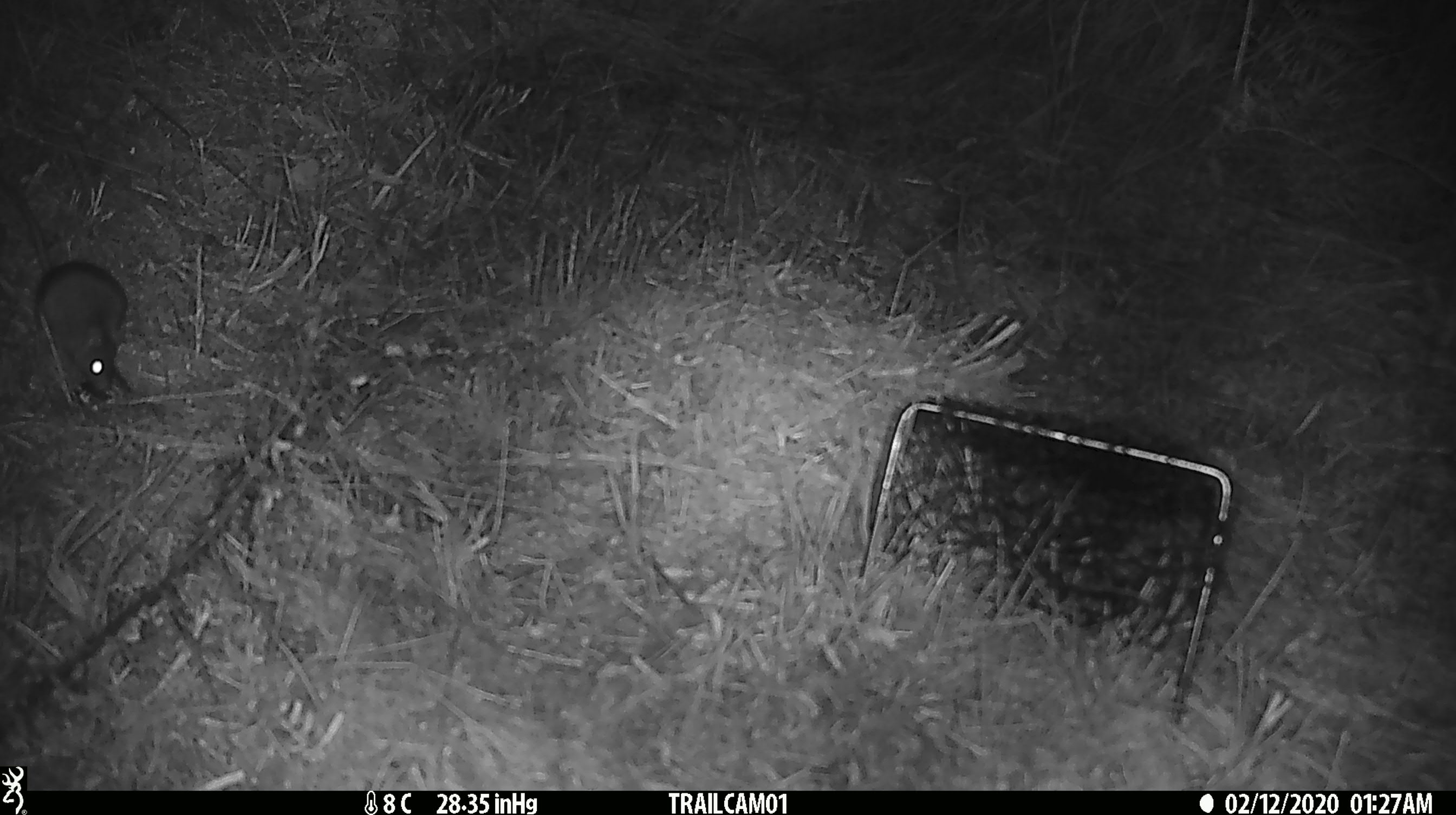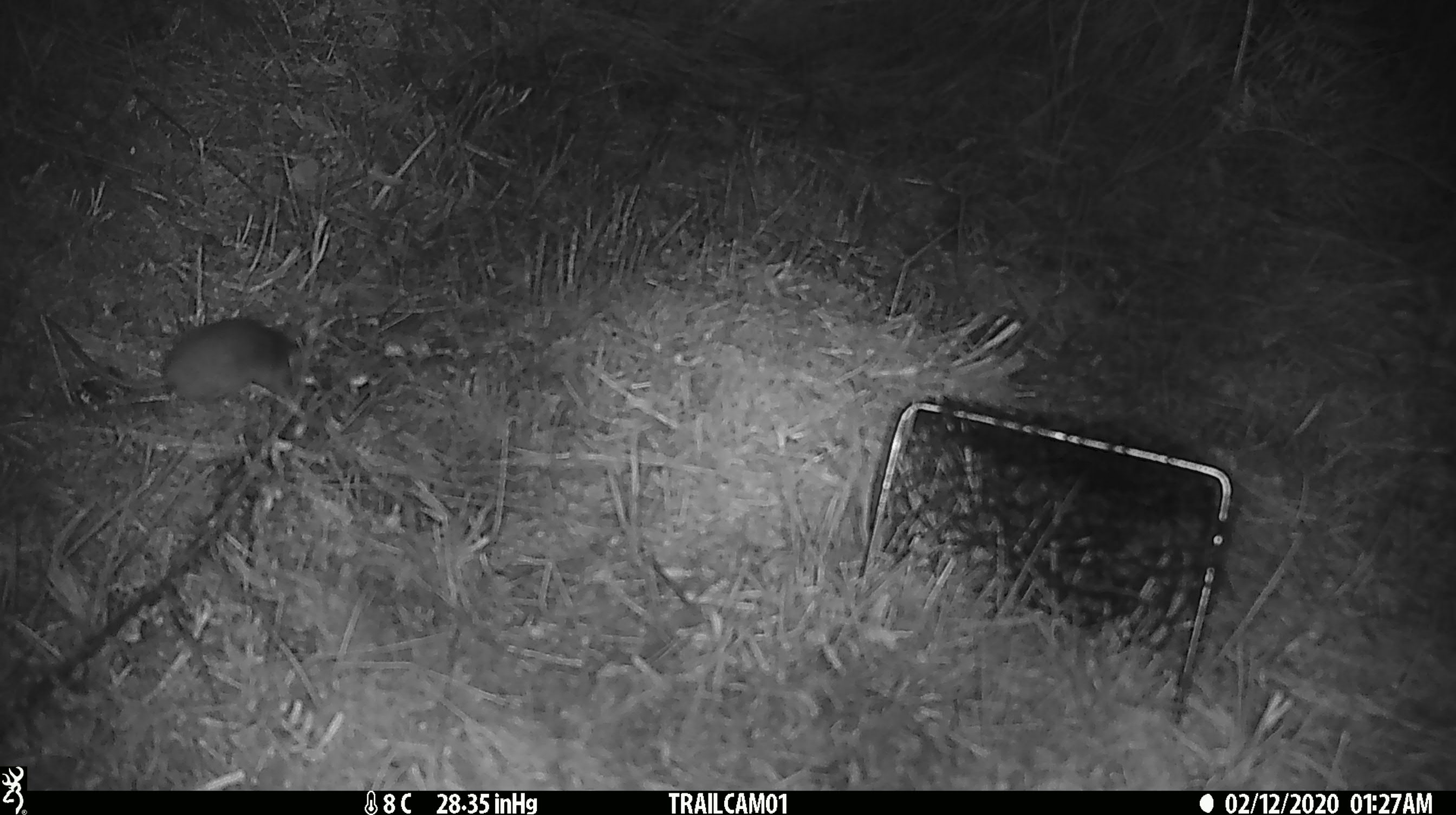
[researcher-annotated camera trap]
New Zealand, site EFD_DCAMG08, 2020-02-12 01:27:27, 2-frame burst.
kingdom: Animalia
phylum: Chordata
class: Mammalia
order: Rodentia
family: Muridae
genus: Mus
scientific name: Mus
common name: mouse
Mouse (Mus).